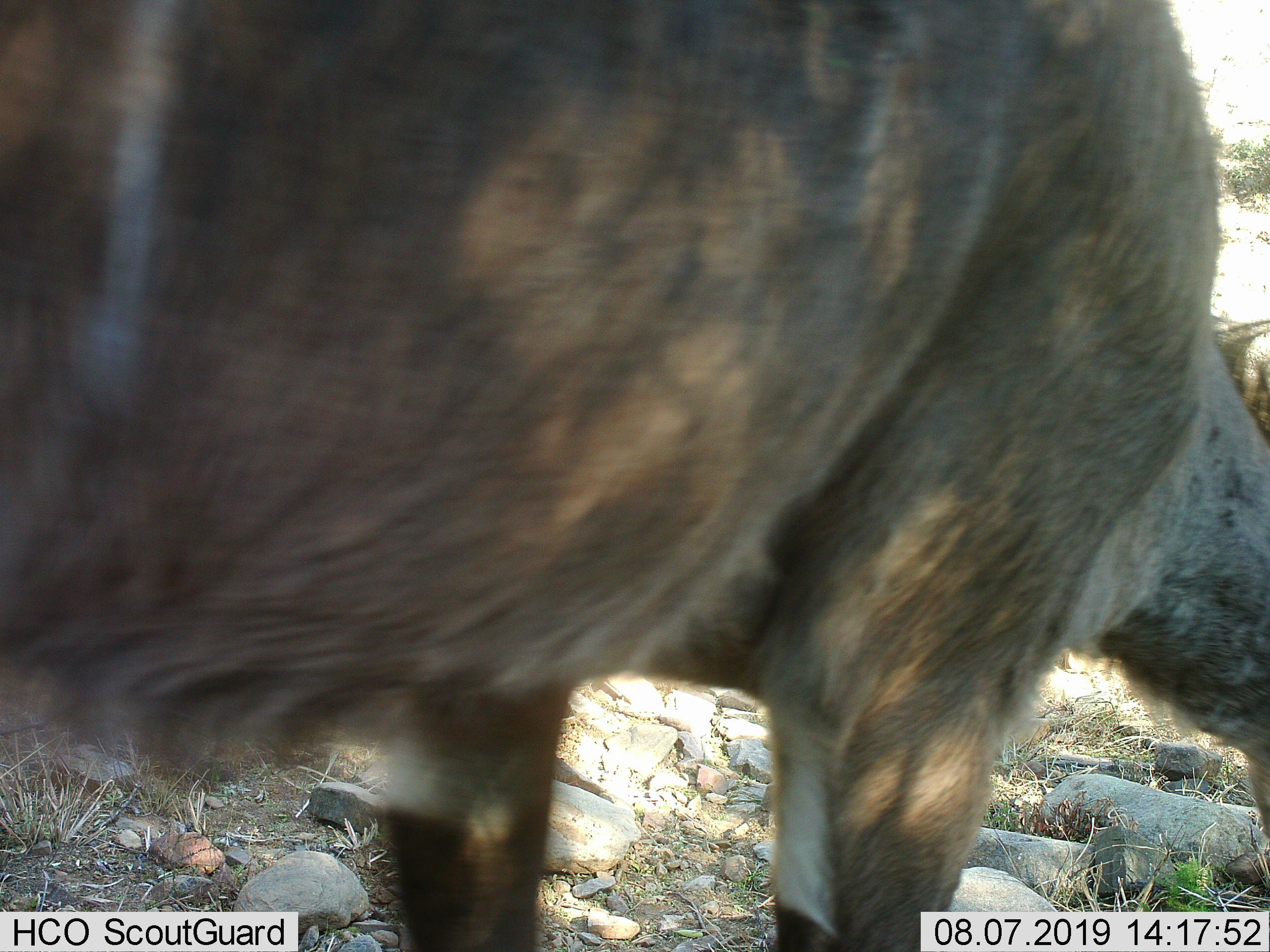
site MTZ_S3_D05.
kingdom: Animalia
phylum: Chordata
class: Mammalia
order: Artiodactyla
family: Bovidae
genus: Tragelaphus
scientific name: Tragelaphus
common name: kudu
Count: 1.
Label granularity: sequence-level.